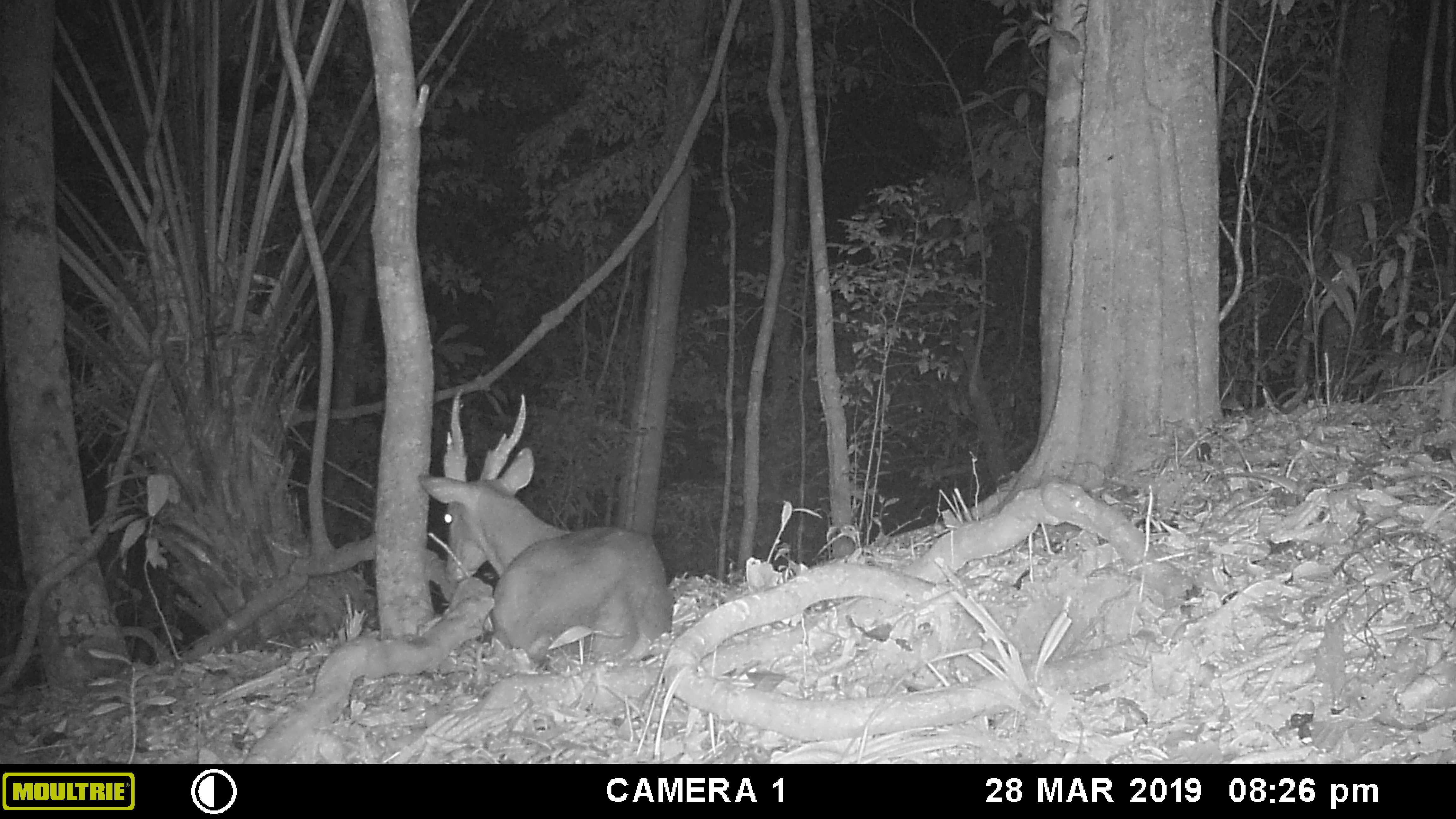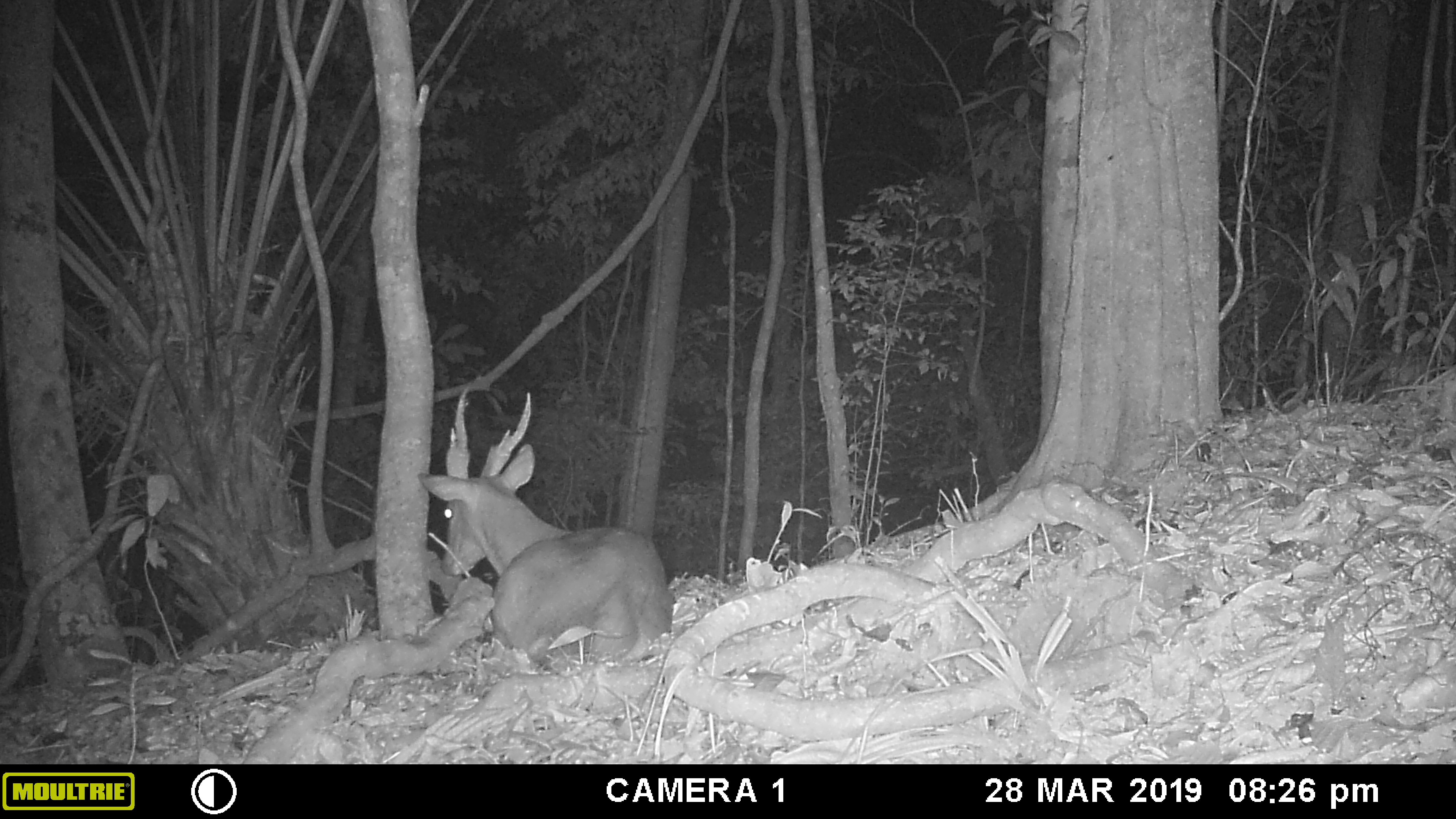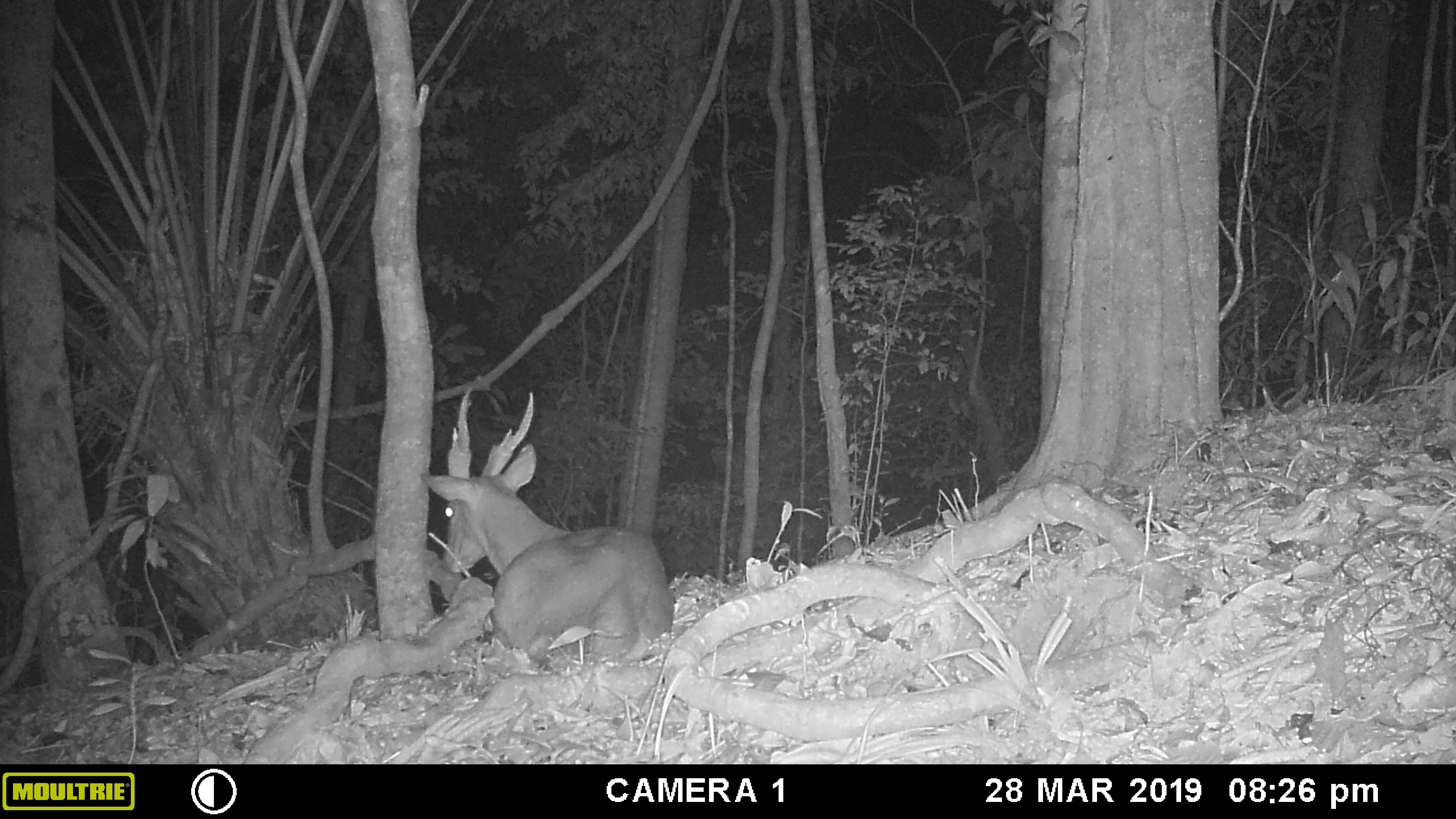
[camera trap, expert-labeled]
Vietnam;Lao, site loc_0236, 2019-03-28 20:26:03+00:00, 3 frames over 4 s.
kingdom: Animalia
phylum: Chordata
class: Mammalia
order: Artiodactyla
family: Cervidae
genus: Muntiacus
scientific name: Muntiacus vuquangensis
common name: large-antlered muntjac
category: large antlered muntjac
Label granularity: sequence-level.